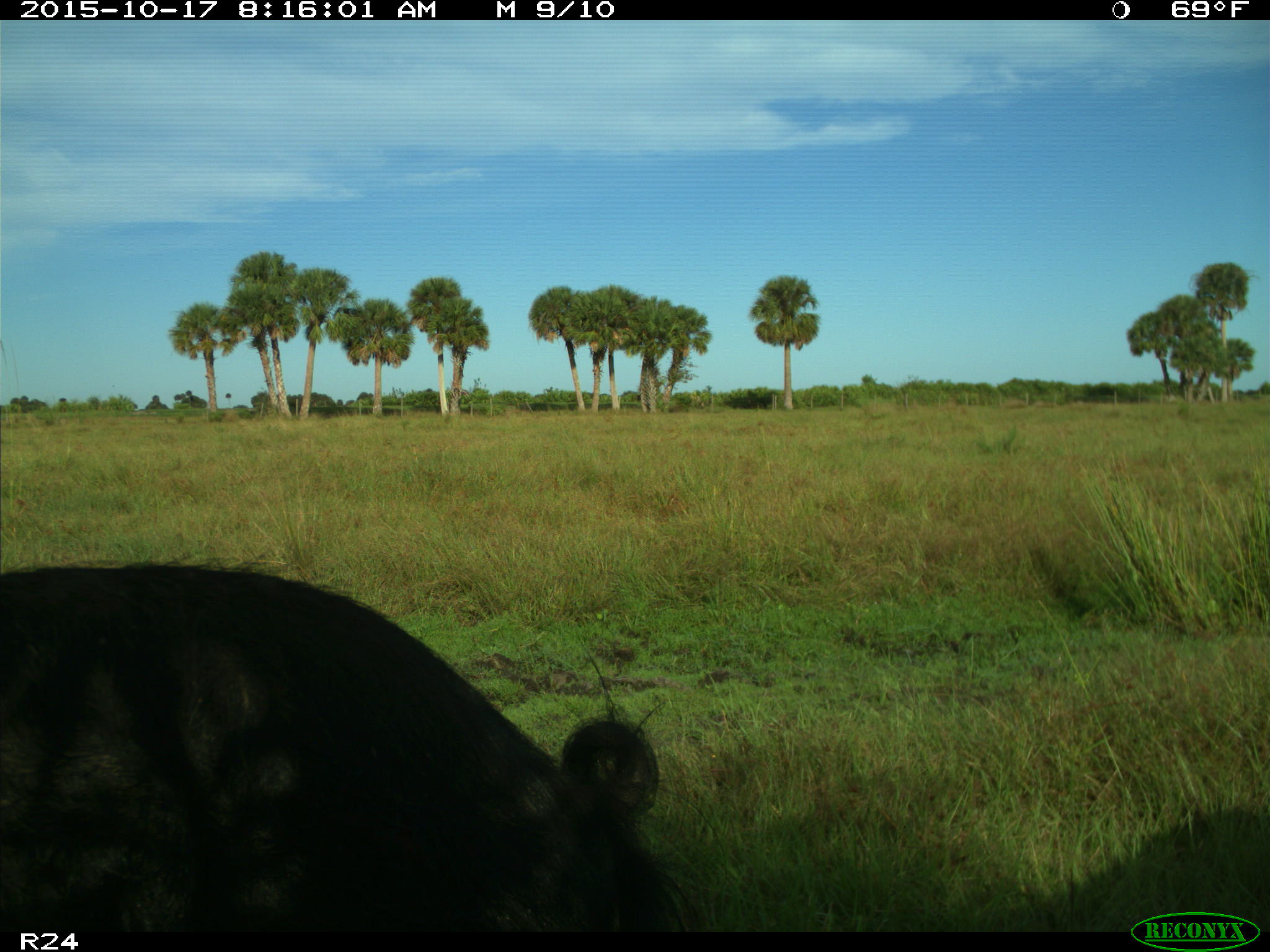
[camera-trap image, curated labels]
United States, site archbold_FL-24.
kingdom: Animalia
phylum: Chordata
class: Mammalia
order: Artiodactyla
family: Suidae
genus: Sus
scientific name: Sus scrofa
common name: wild boar